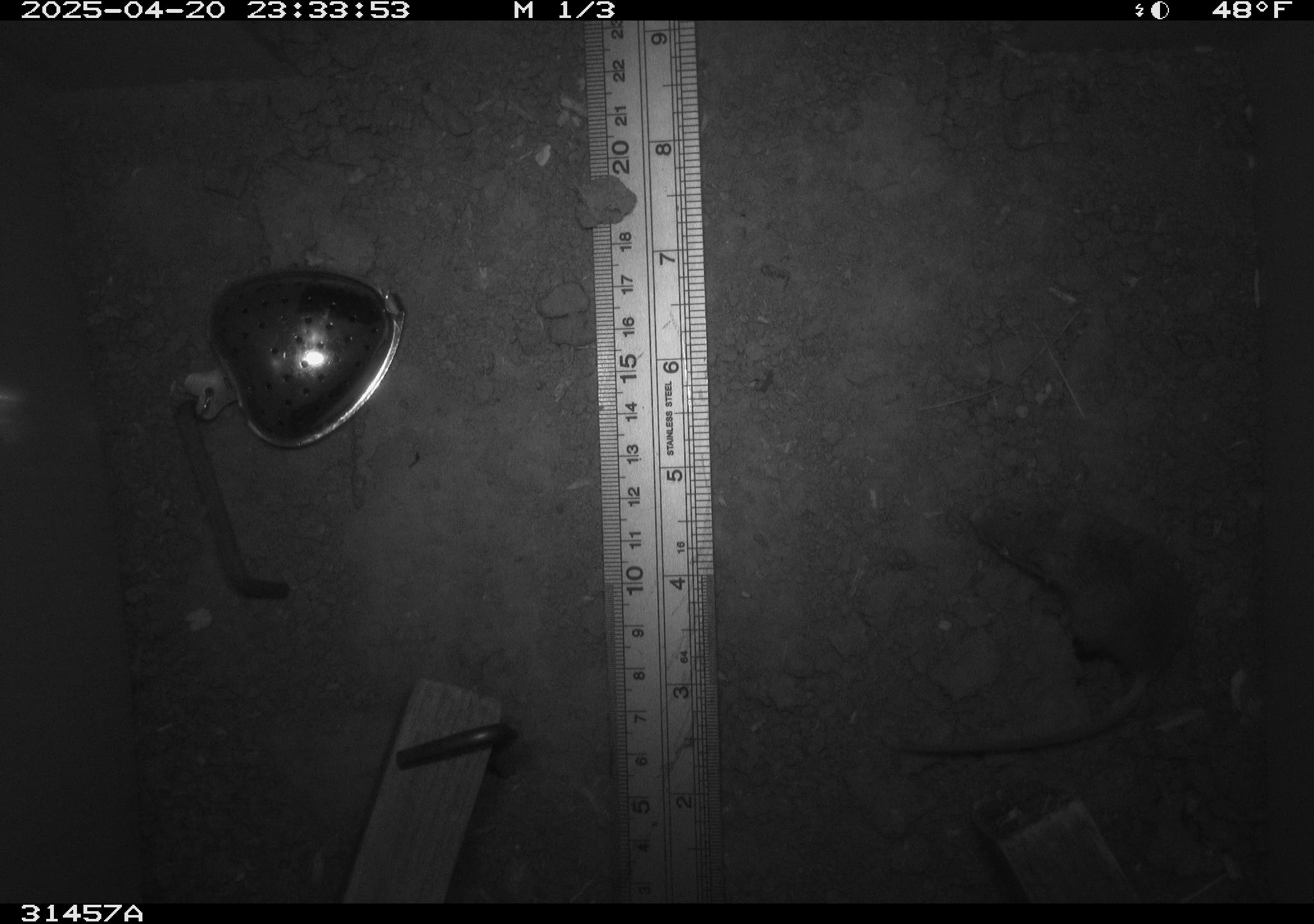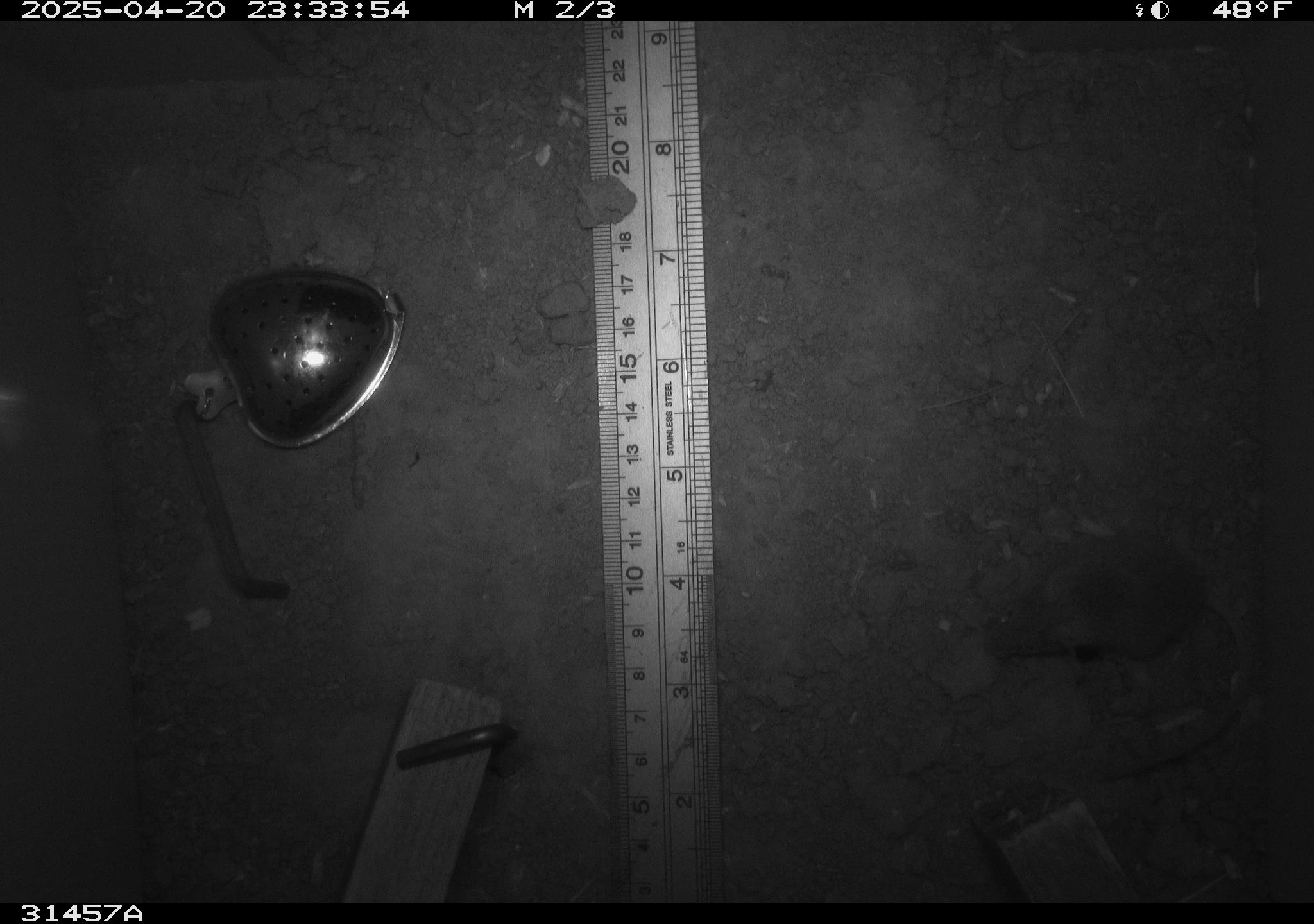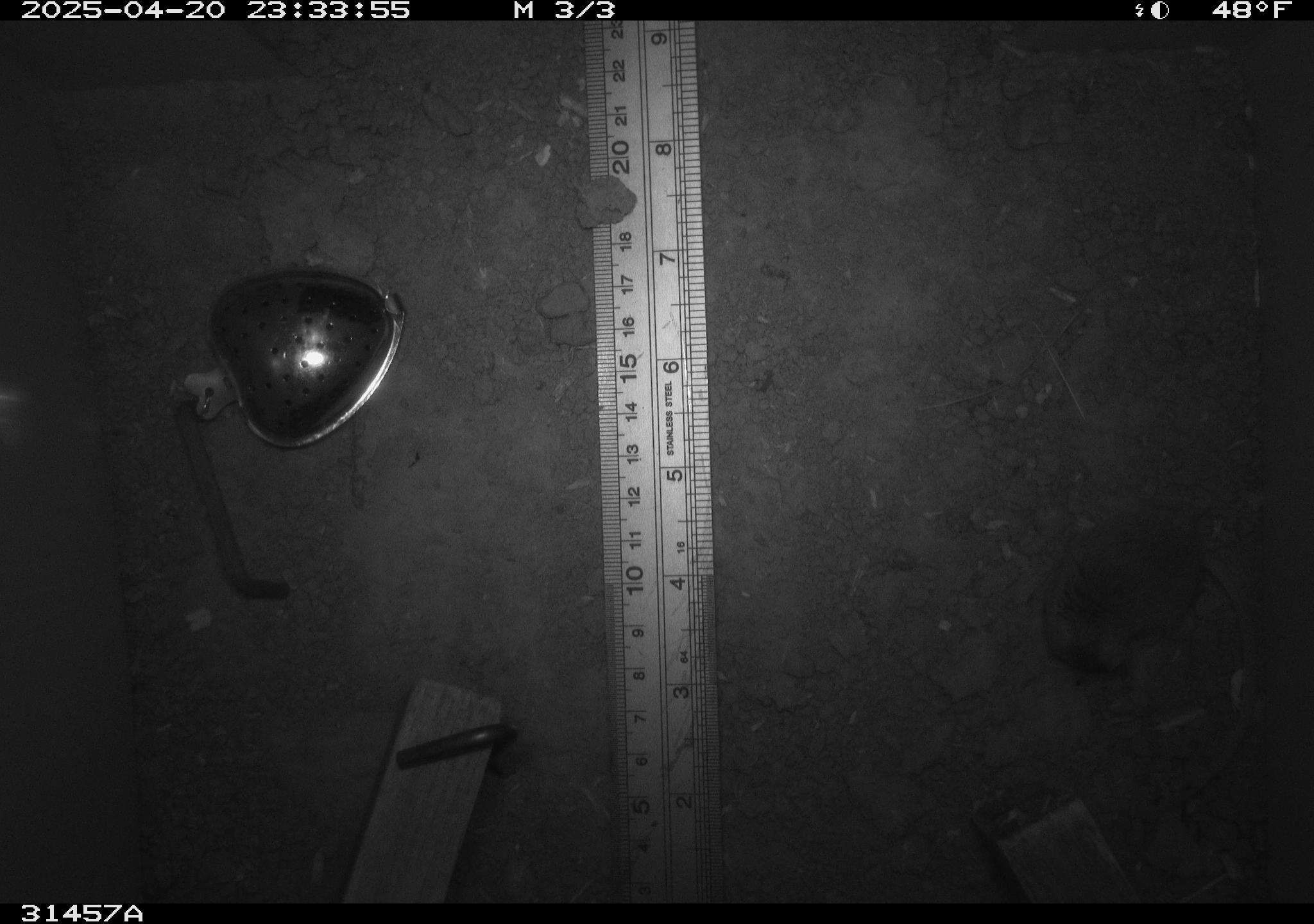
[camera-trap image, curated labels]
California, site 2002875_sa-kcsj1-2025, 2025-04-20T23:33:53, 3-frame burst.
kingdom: Animalia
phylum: Chordata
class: Mammalia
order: Rodentia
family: Muridae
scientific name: Muridae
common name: murids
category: muridae family